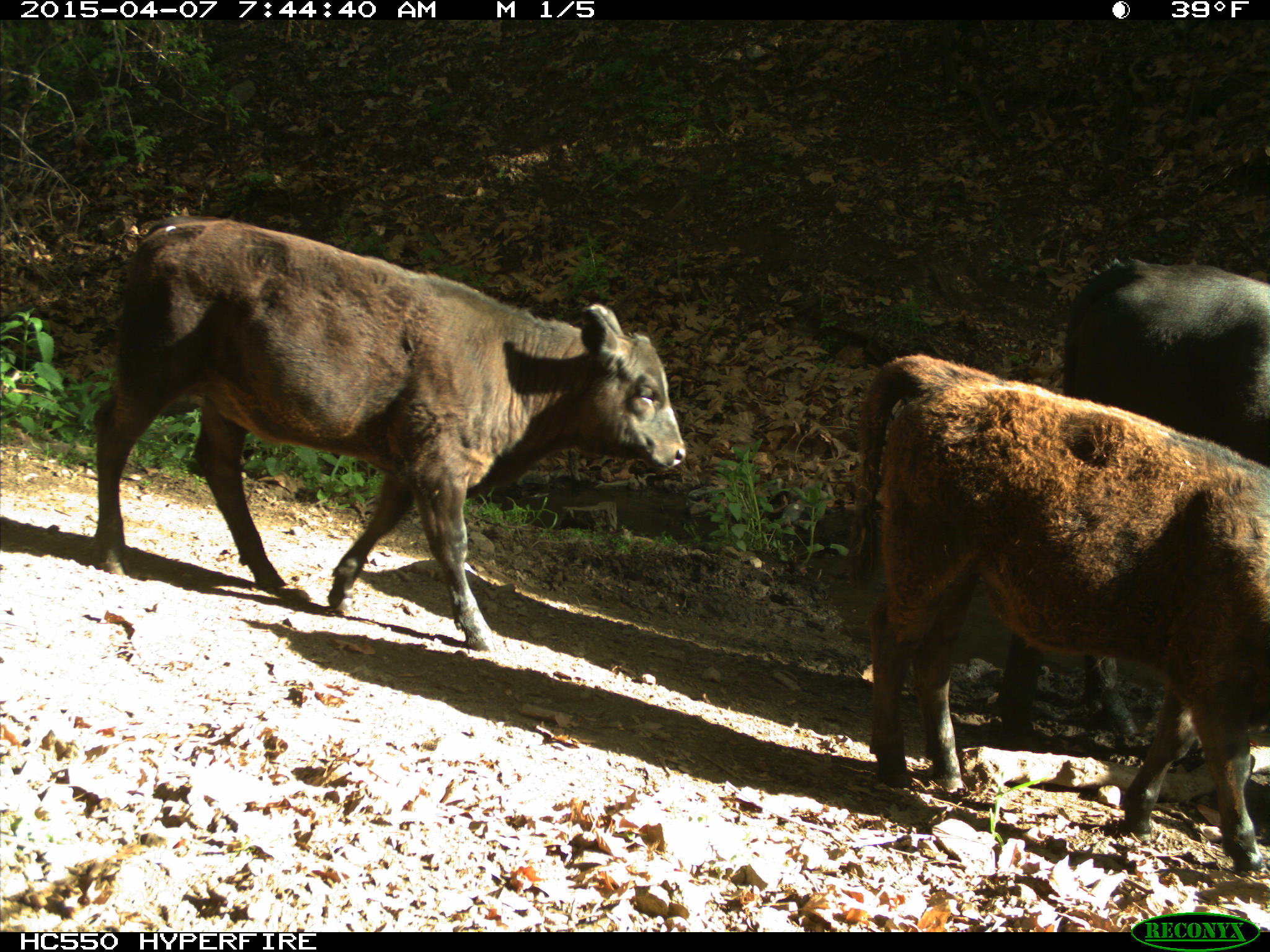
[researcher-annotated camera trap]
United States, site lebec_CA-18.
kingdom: Animalia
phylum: Chordata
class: Mammalia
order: Artiodactyla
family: Bovidae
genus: Bos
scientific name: Bos taurus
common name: domestic cow